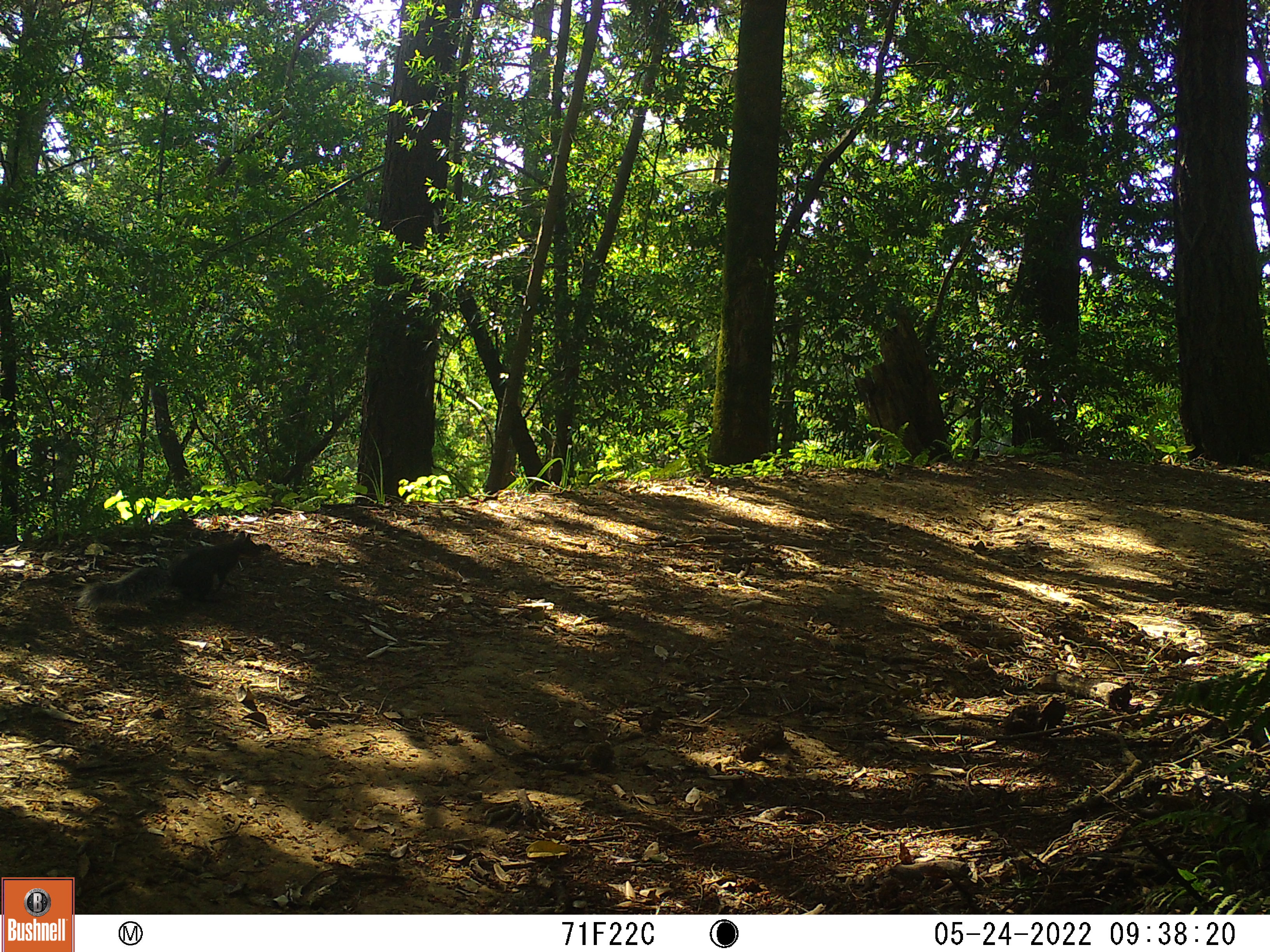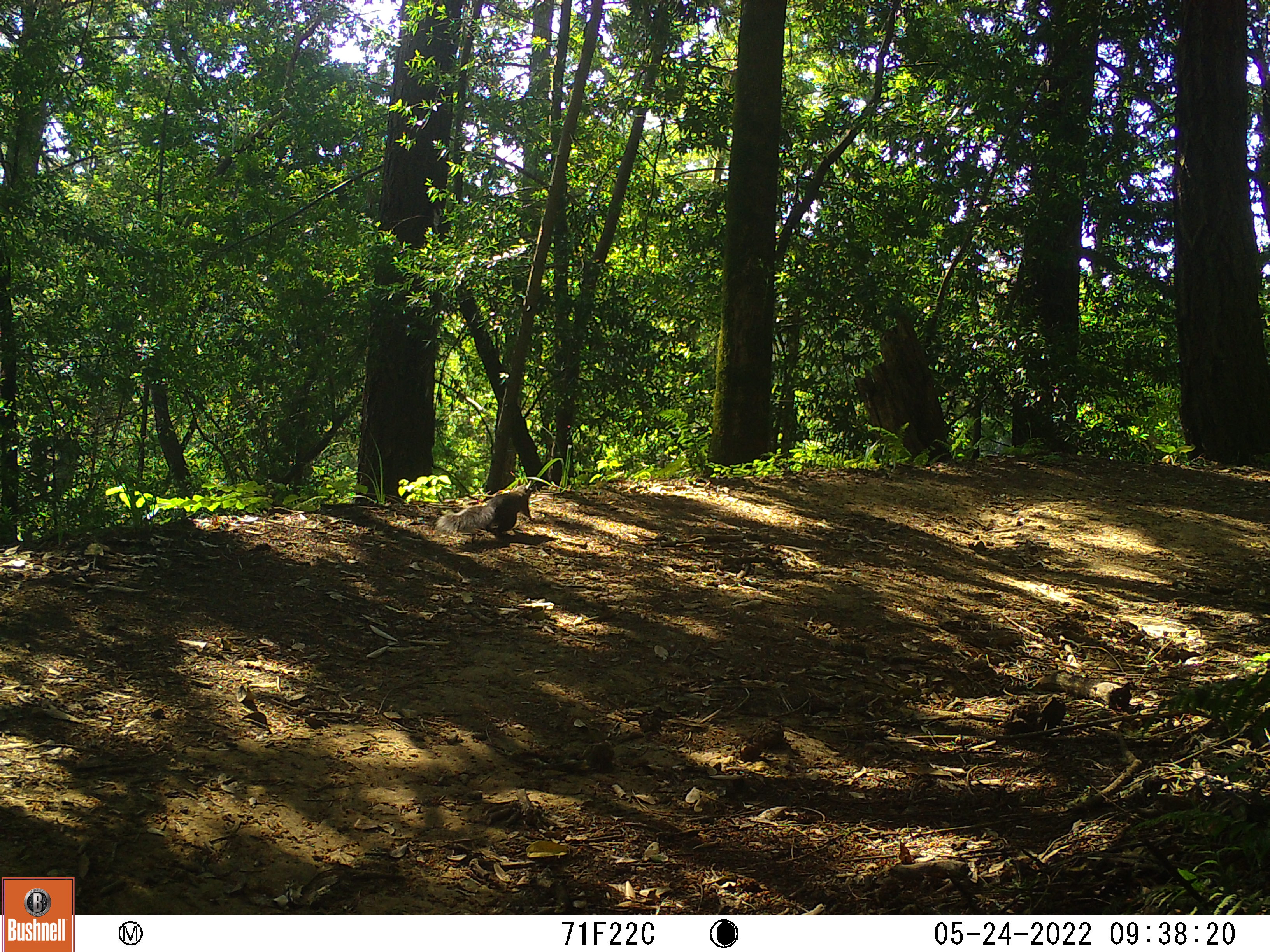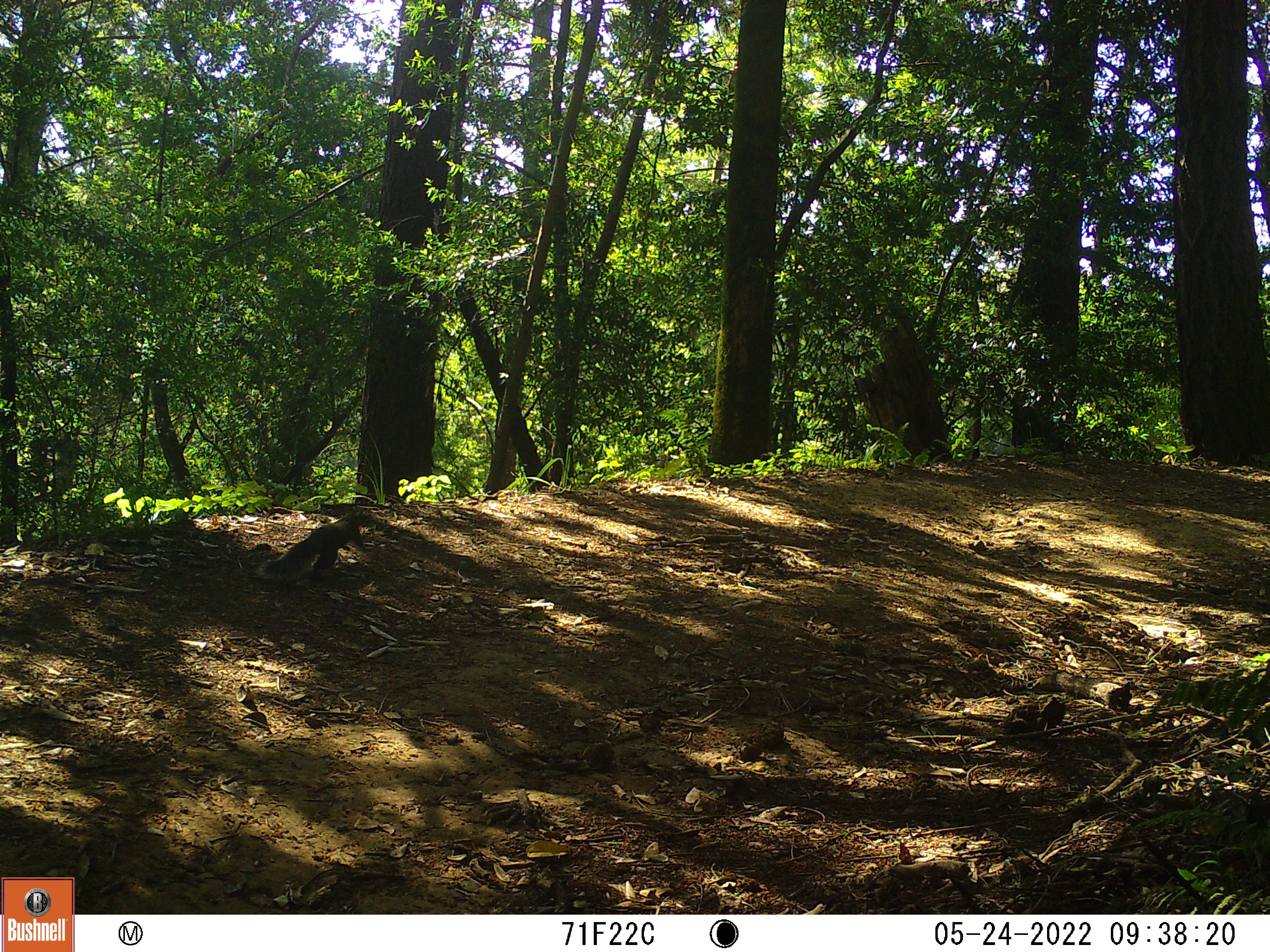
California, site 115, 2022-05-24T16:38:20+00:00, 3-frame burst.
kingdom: Animalia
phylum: Chordata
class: Mammalia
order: Rodentia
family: Sciuridae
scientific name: Sciuridae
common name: squirrel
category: unknown squirrel